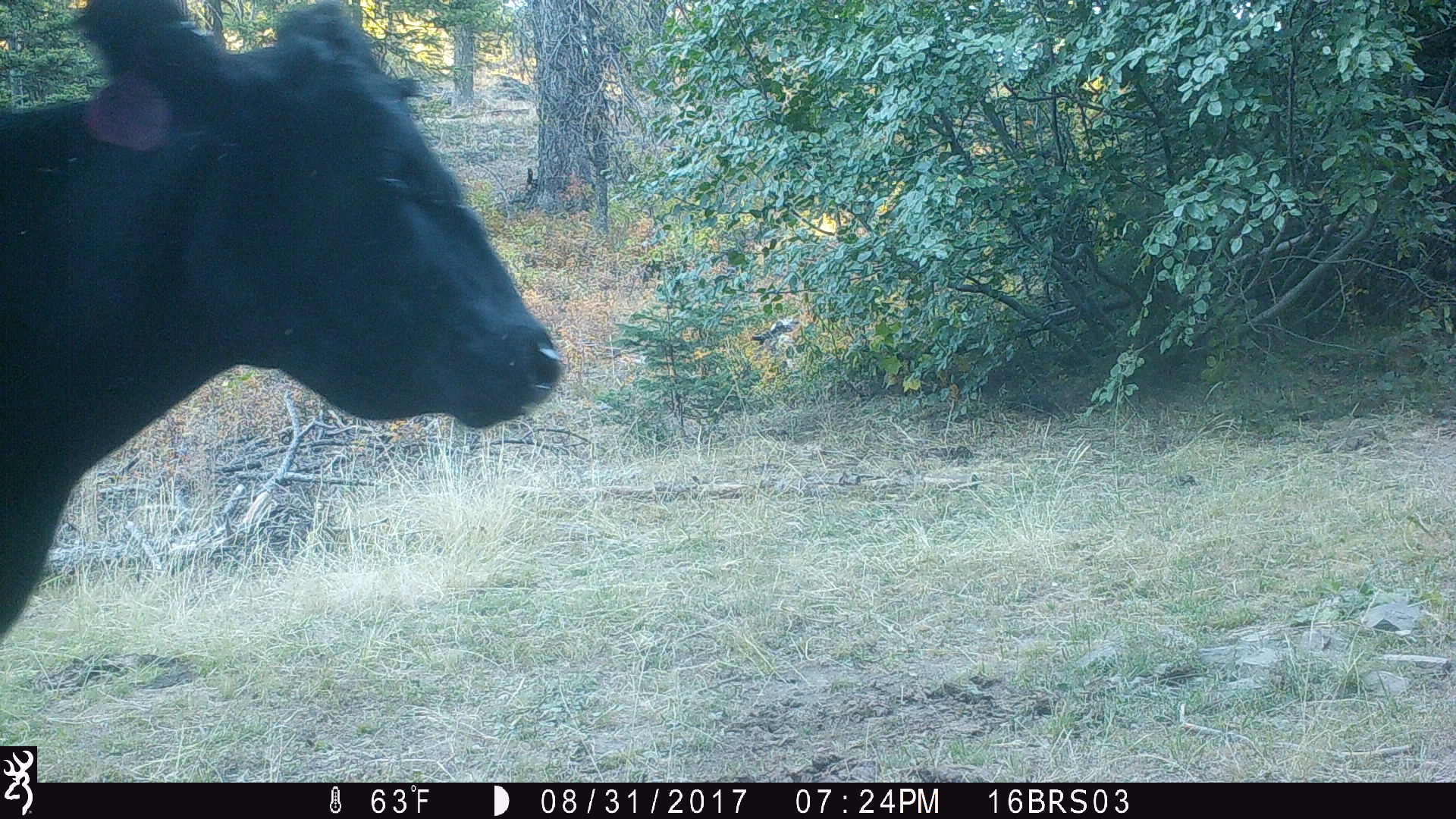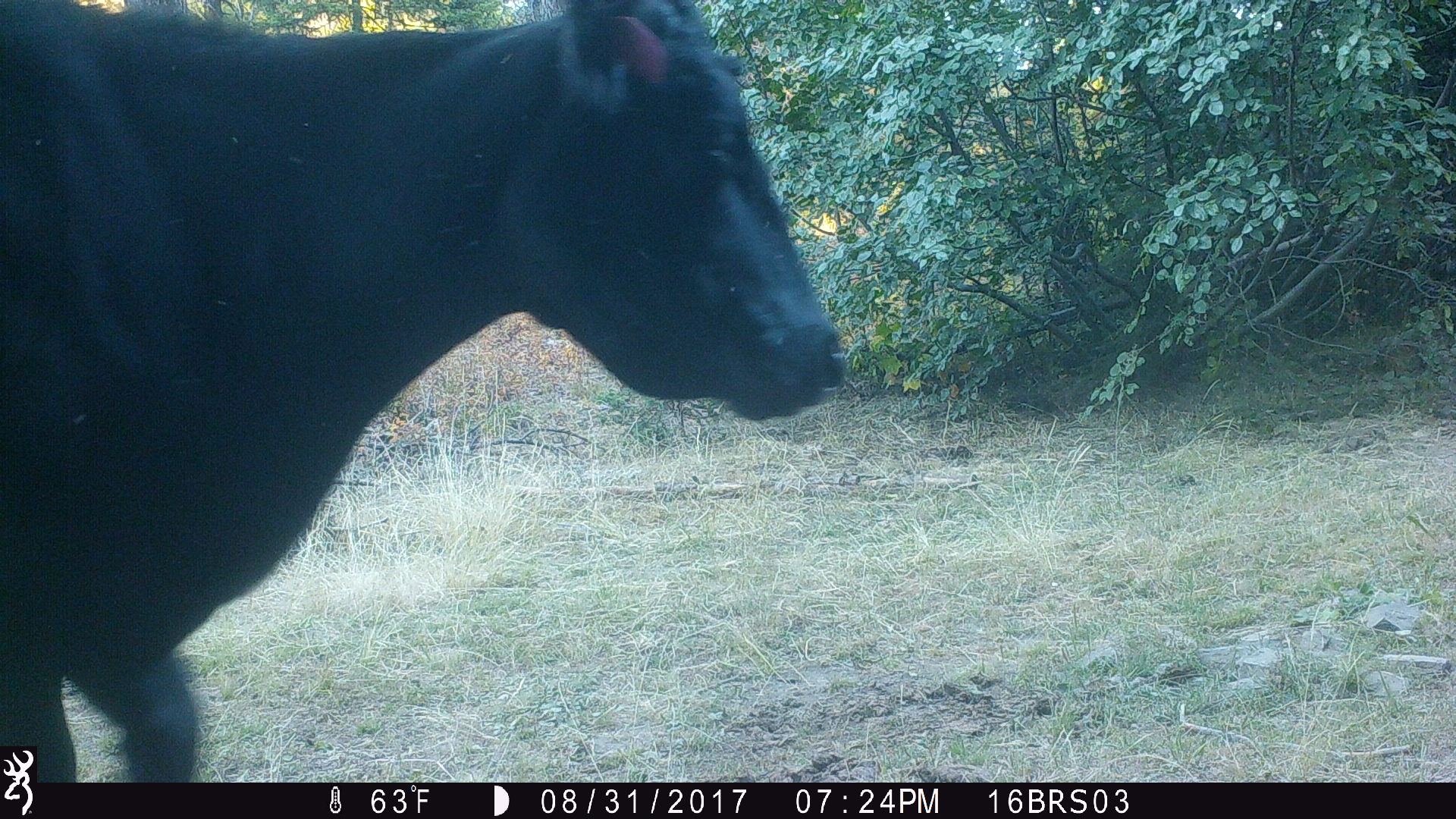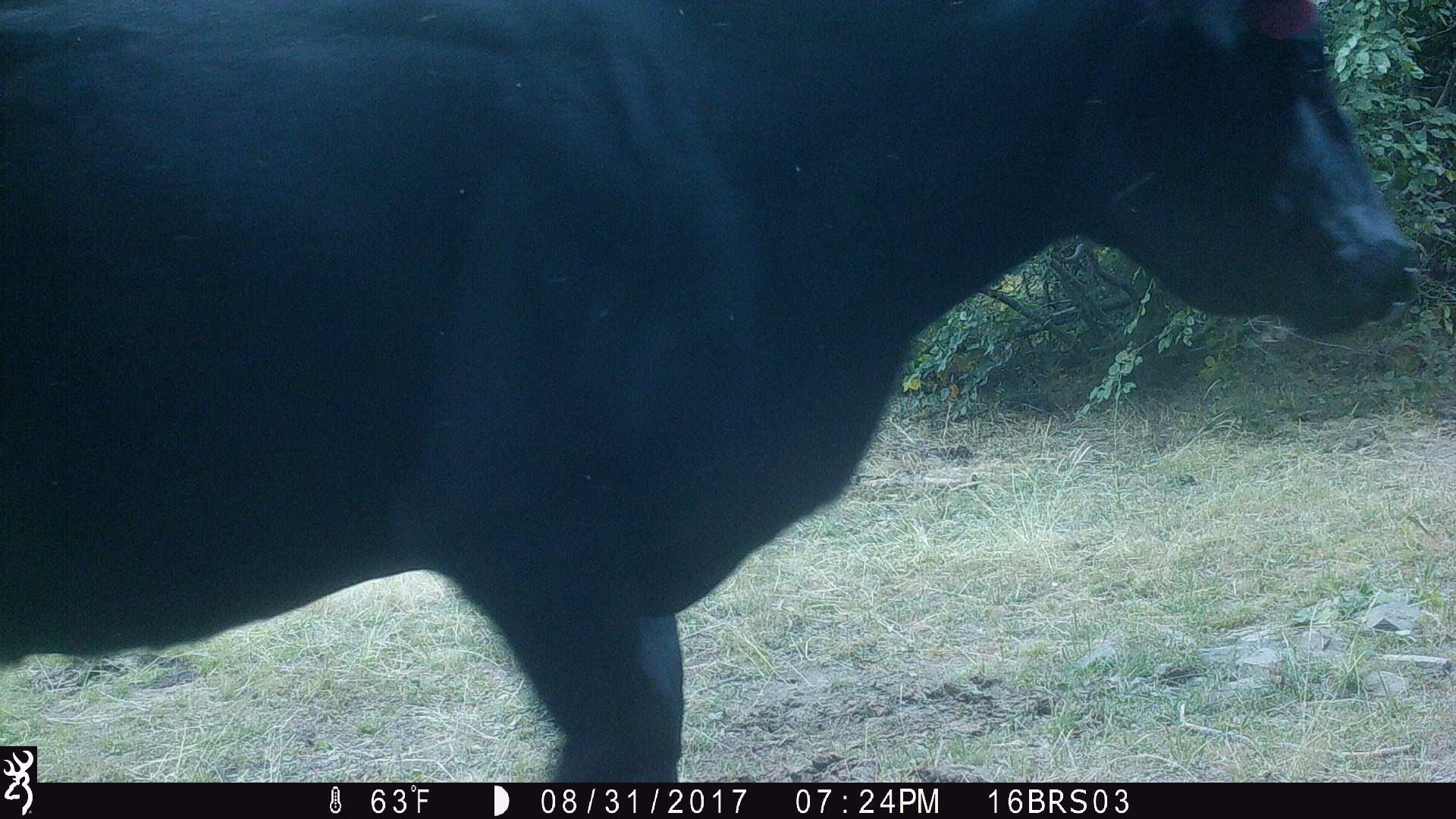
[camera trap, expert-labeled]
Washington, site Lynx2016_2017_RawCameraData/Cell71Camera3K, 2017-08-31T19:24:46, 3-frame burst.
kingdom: Animalia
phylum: Chordata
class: Mammalia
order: Artiodactyla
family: Bovidae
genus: Bos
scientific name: Bos taurus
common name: domestic cattle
Domestic cattle (Bos taurus). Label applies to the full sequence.